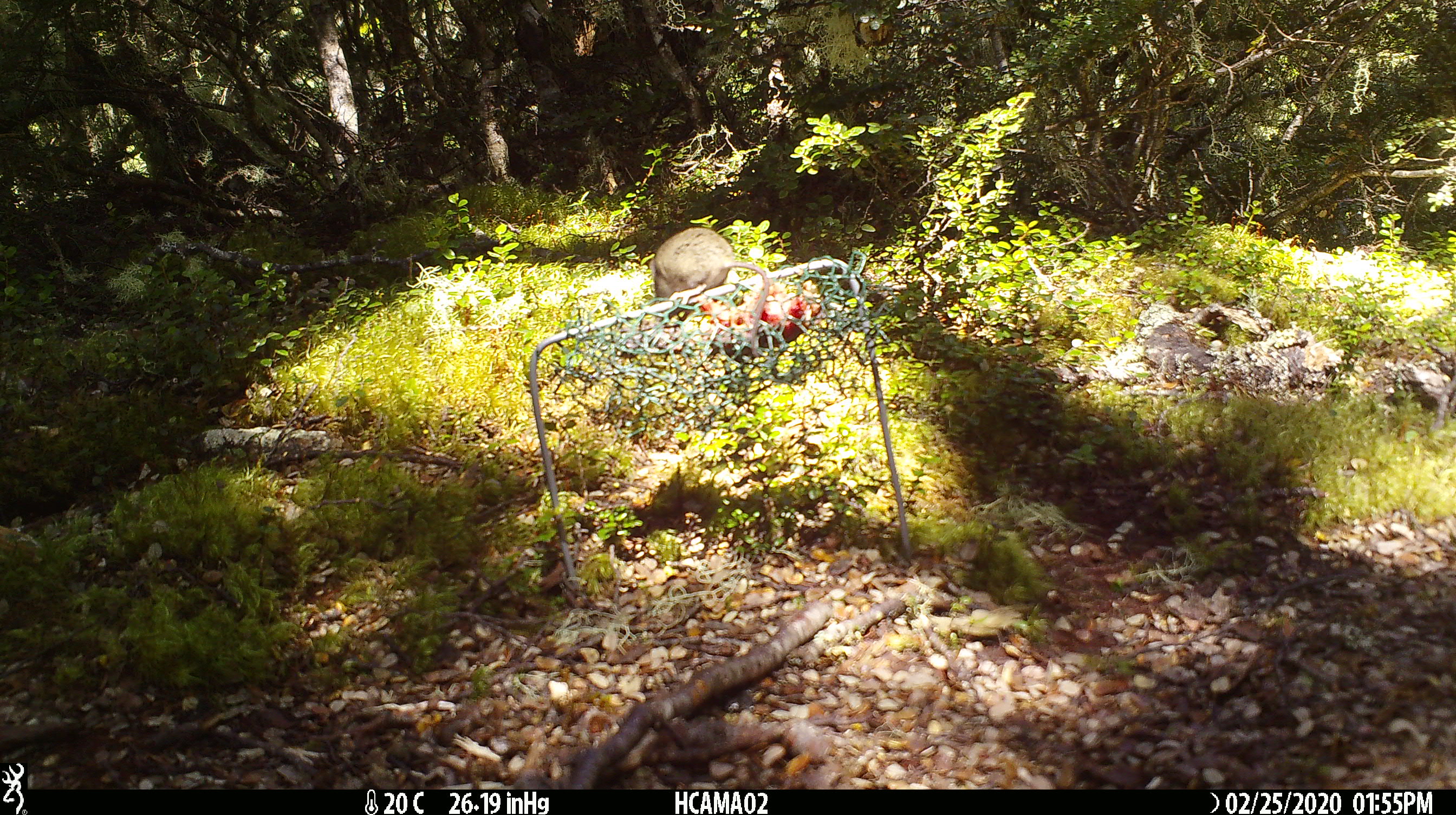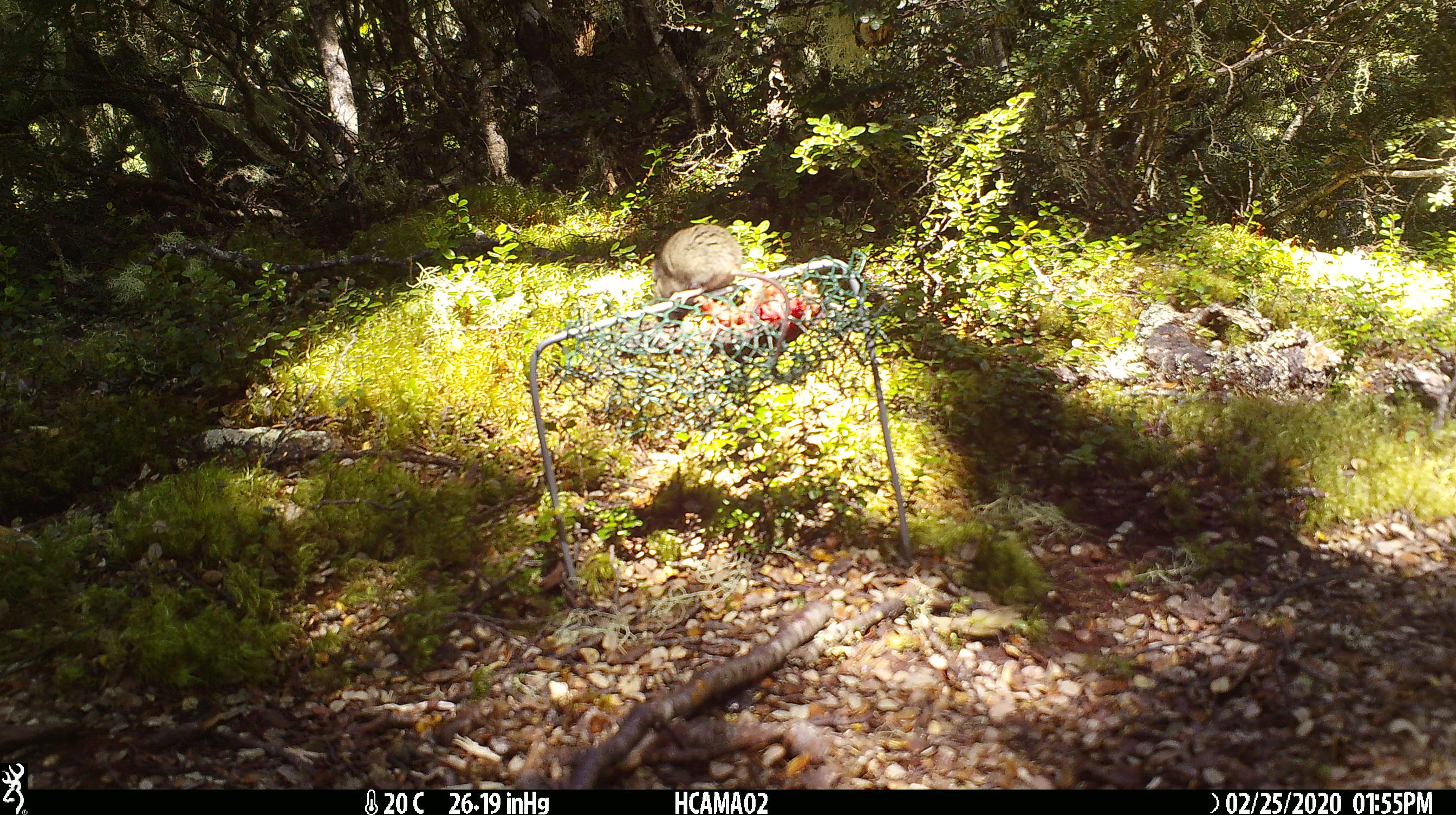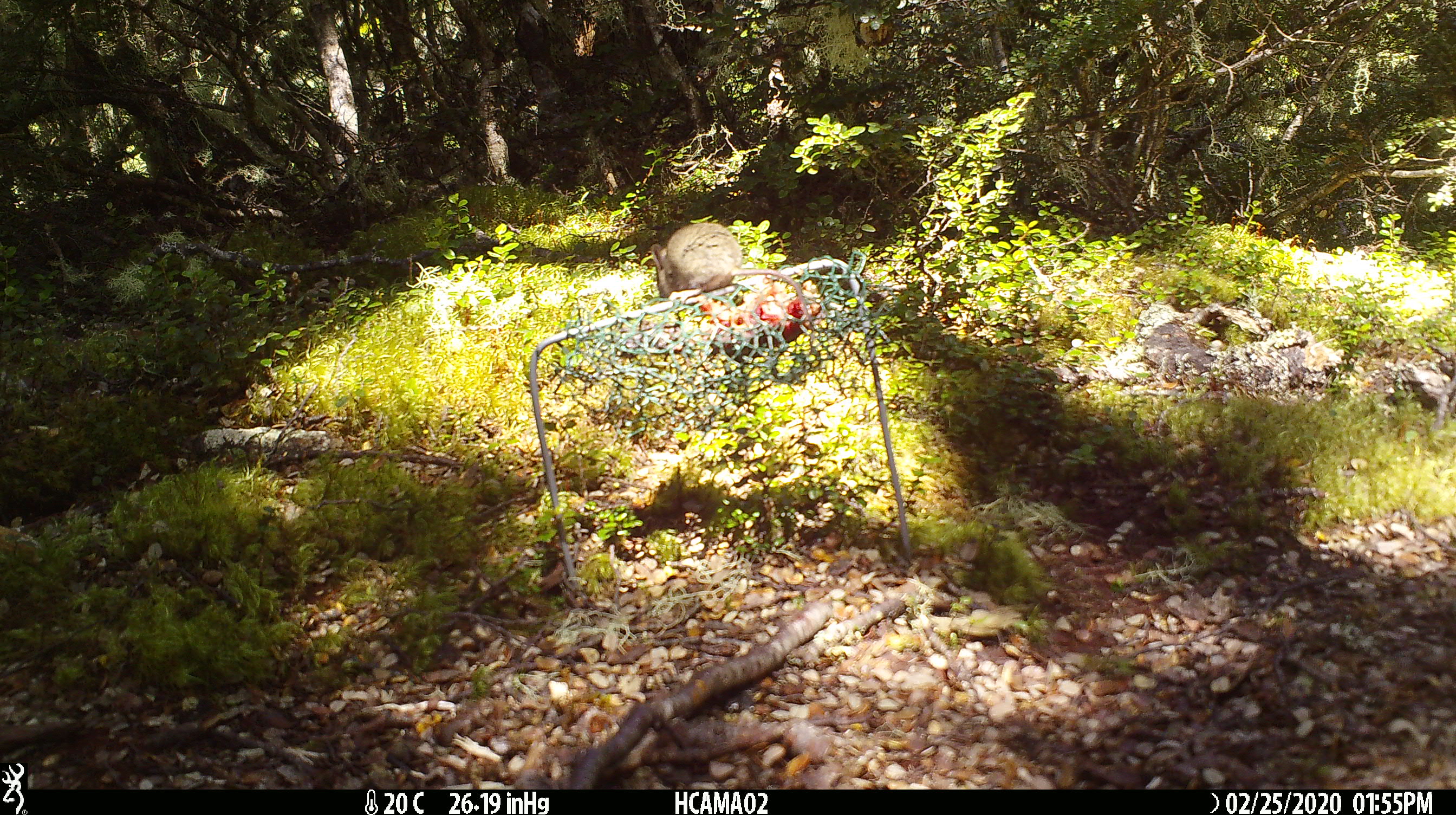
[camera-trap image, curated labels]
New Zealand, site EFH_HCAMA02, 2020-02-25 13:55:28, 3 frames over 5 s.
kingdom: Animalia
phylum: Chordata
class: Mammalia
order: Rodentia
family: Muridae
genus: Mus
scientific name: Mus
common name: mouse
Mouse (Mus).